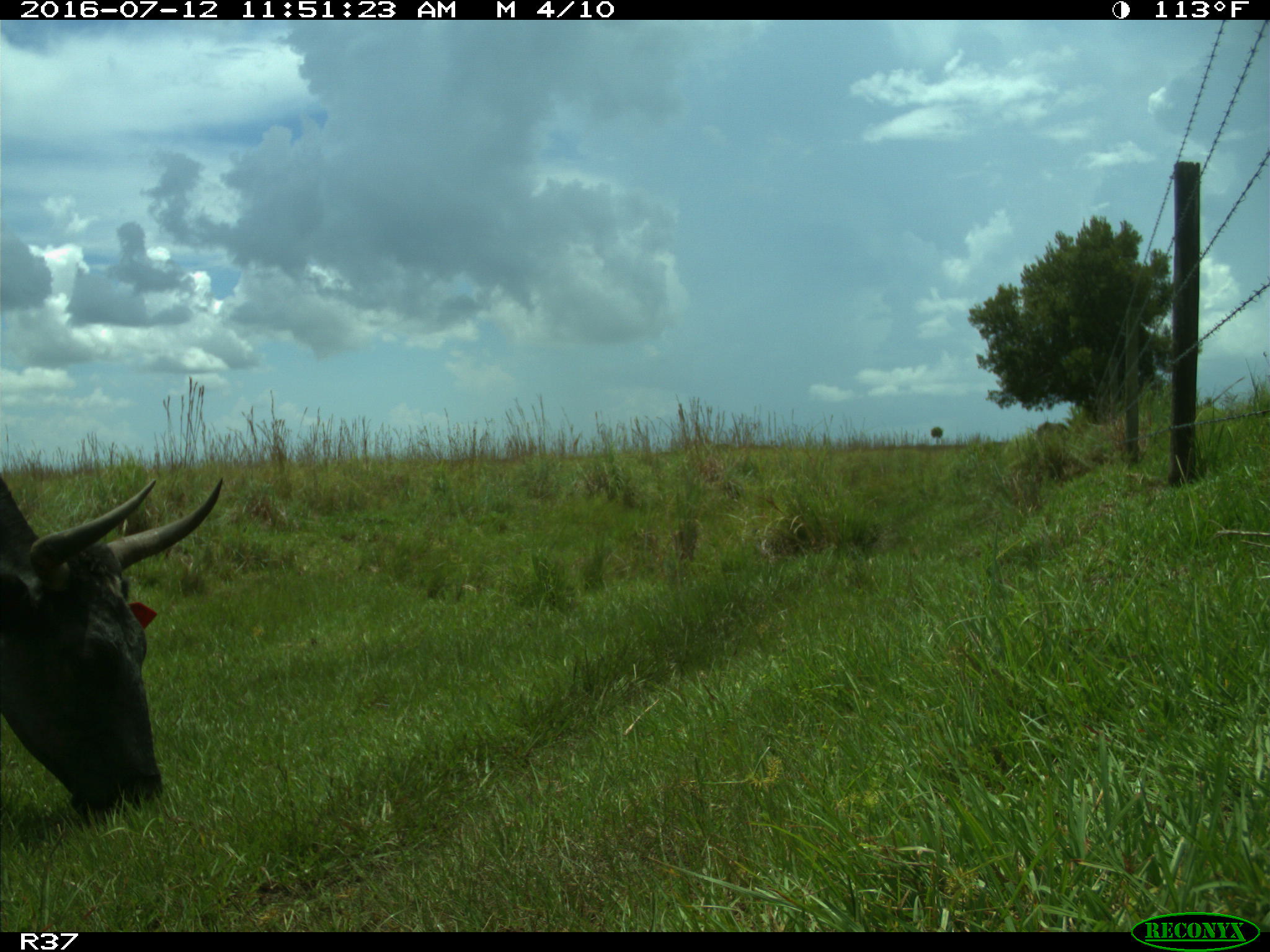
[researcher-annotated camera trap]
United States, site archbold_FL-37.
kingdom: Animalia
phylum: Chordata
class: Mammalia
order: Artiodactyla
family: Bovidae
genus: Bos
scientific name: Bos taurus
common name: domestic cow